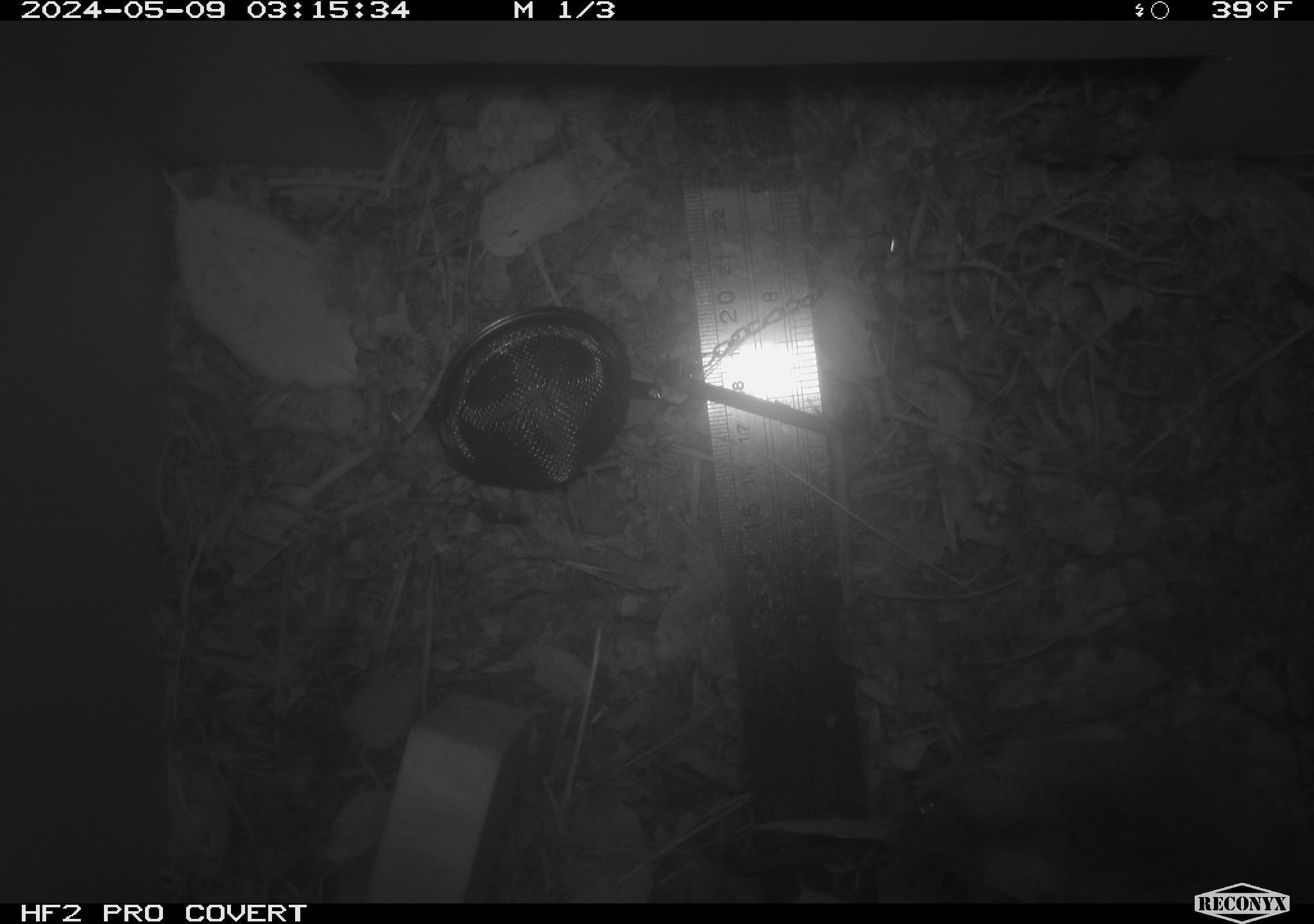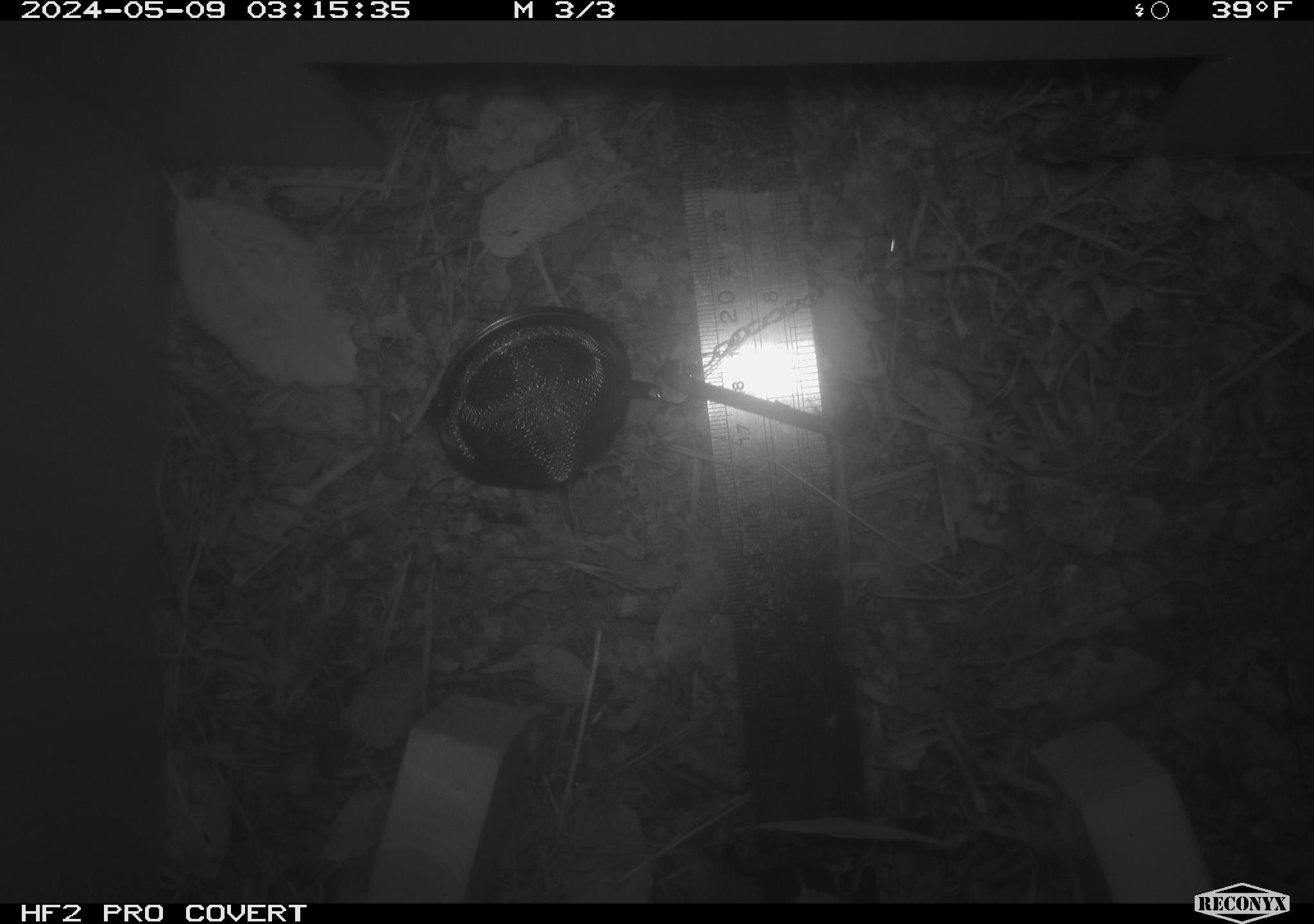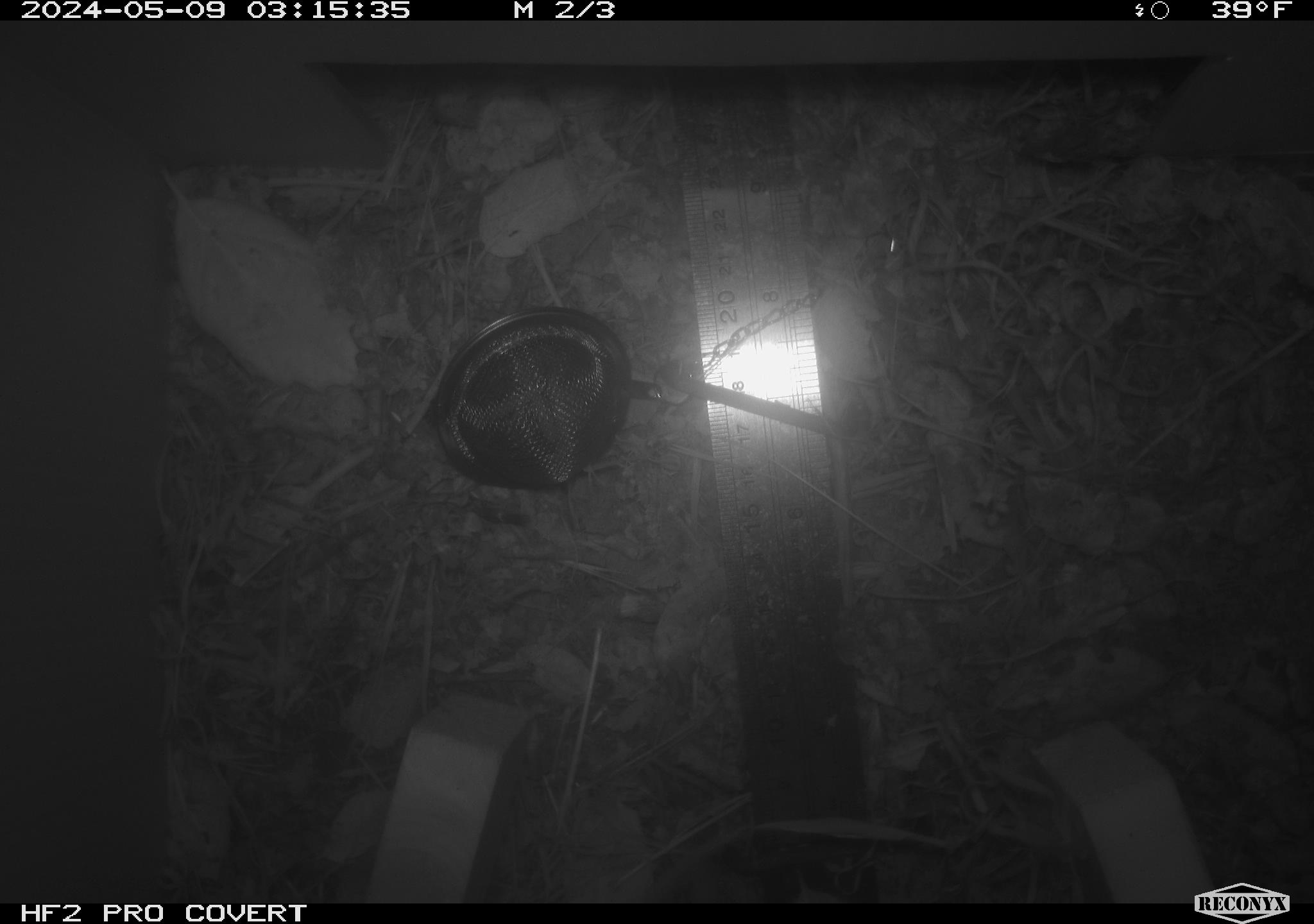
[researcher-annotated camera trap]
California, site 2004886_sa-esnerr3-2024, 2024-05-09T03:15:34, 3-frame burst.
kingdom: Animalia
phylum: Chordata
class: Mammalia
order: Rodentia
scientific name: Rodentia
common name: rodent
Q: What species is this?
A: Rodent (Rodentia).